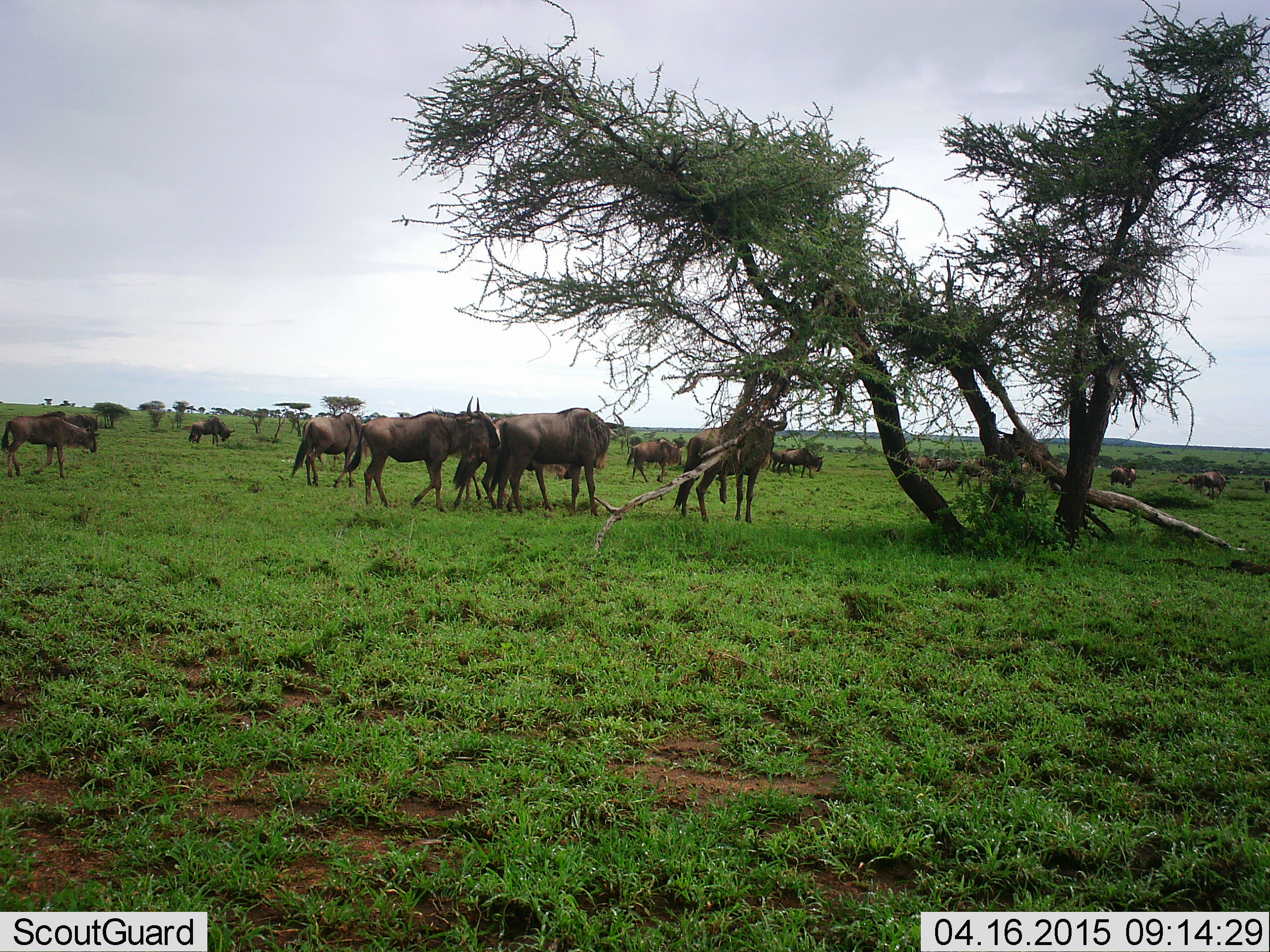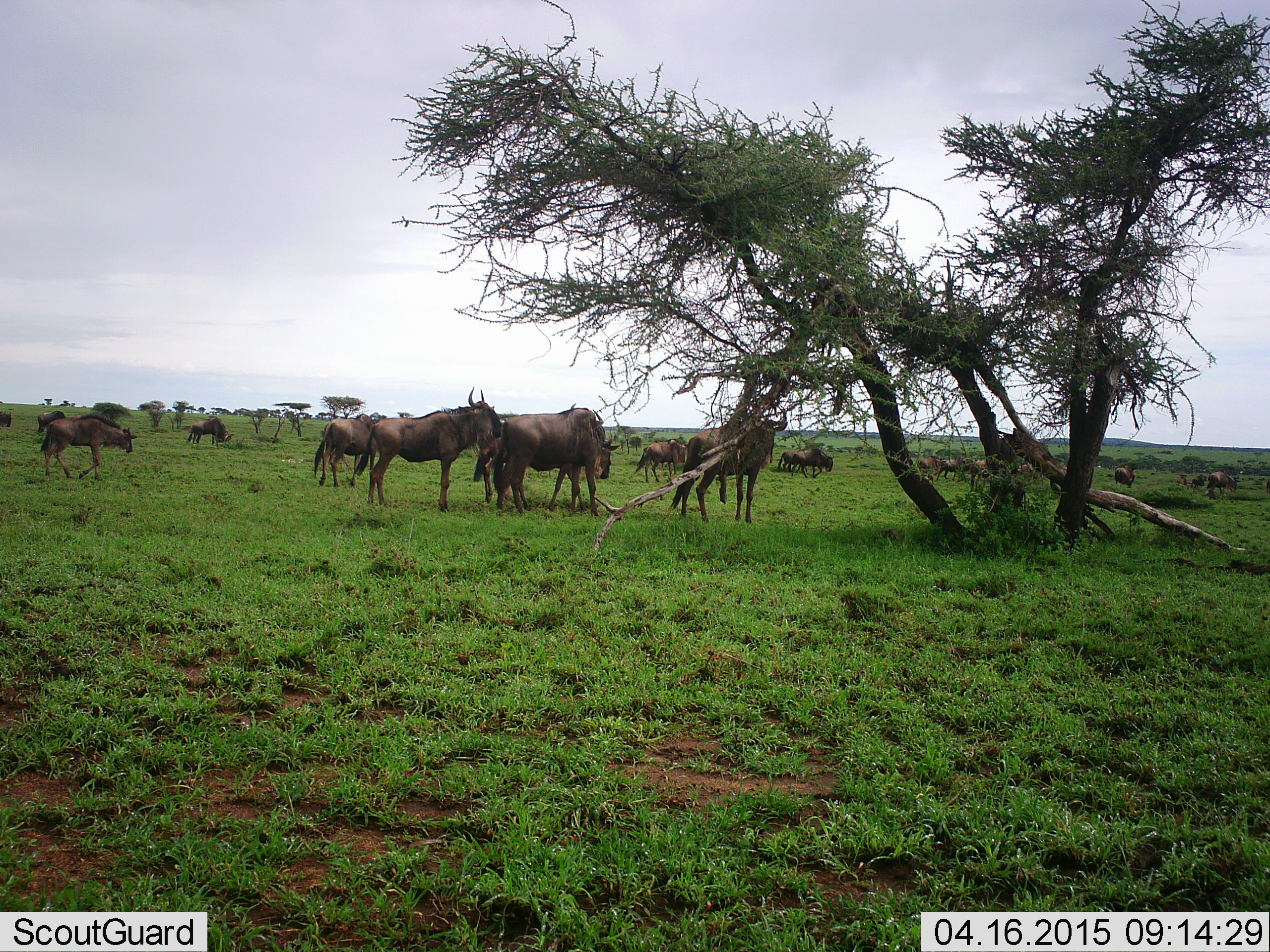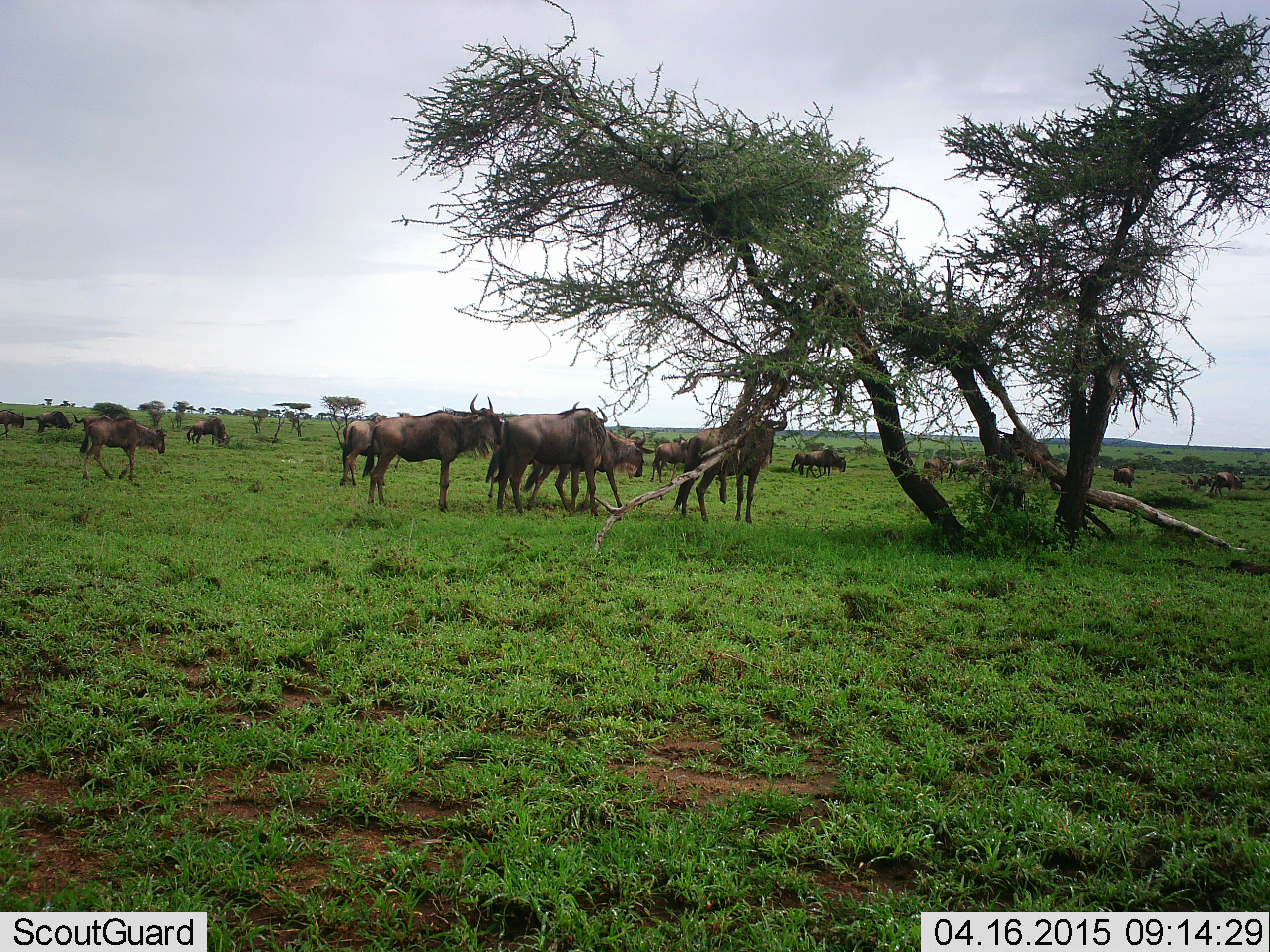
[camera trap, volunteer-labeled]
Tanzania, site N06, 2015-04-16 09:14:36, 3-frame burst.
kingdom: Animalia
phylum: Chordata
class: Mammalia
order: Artiodactyla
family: Bovidae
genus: Connochaetes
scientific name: Connochaetes taurinus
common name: blue wildebeest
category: wildebeest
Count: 11-50.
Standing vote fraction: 60%.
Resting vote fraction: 0%.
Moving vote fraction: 70%.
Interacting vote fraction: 20%.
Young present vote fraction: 0%.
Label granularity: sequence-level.